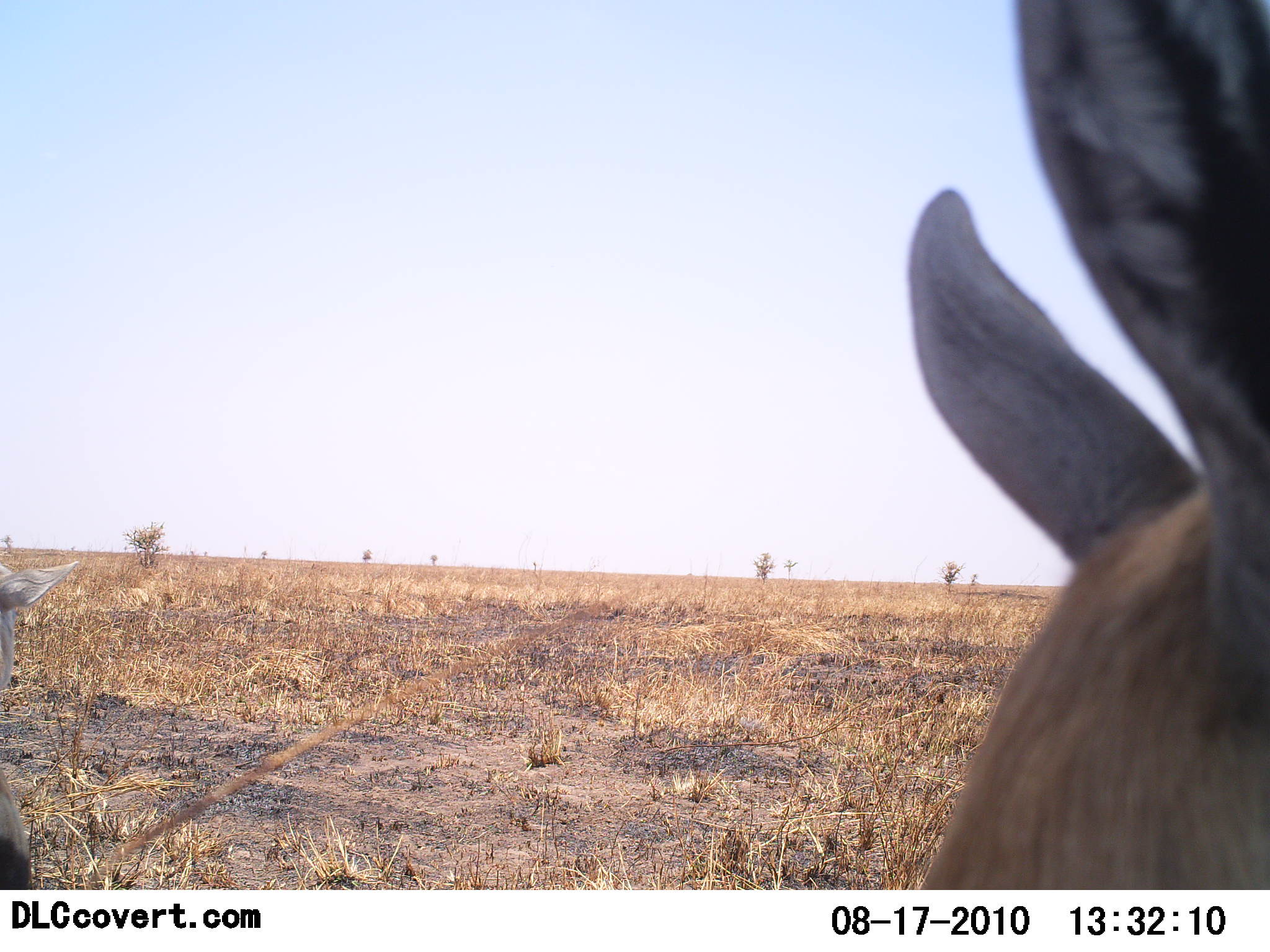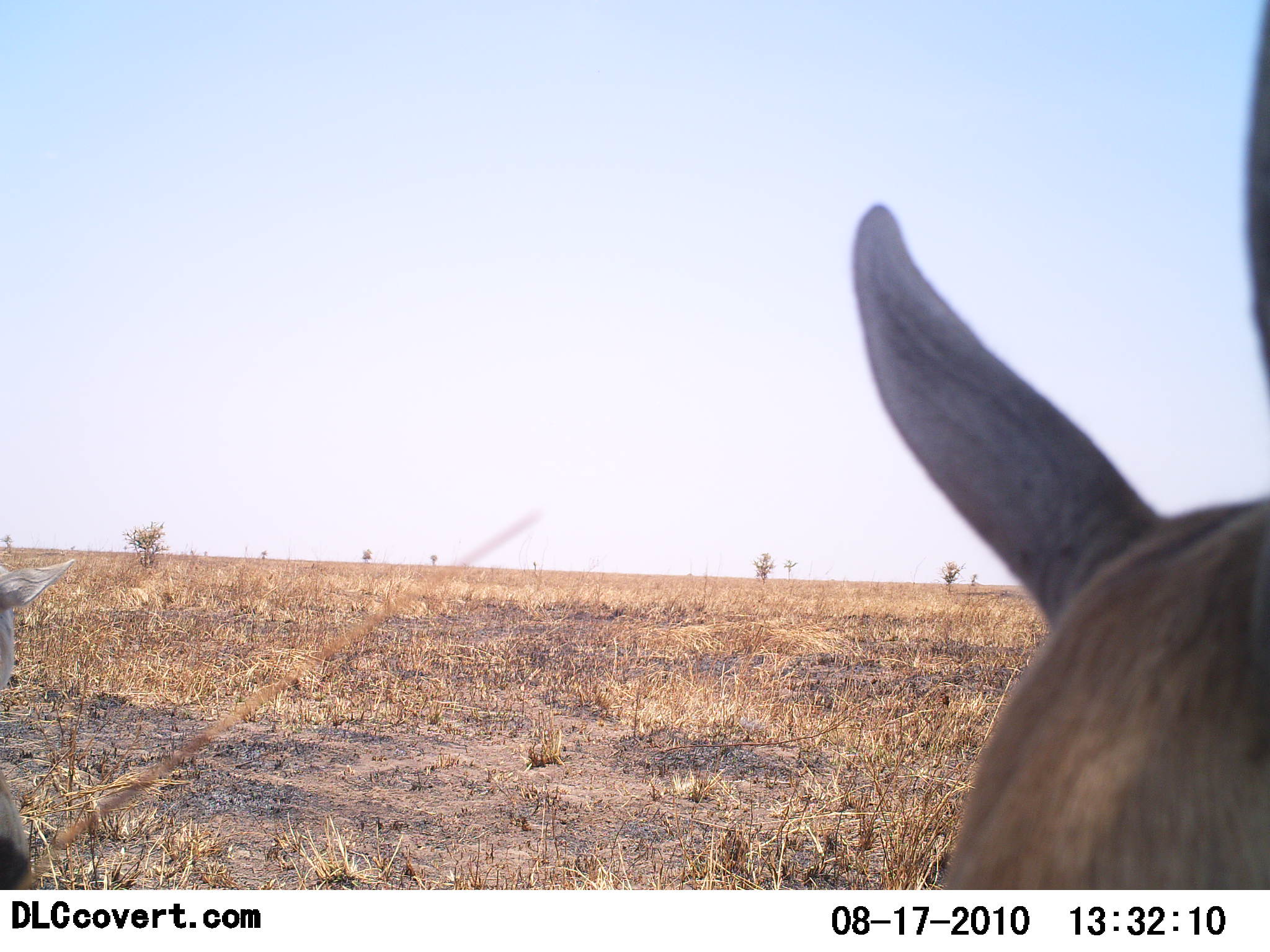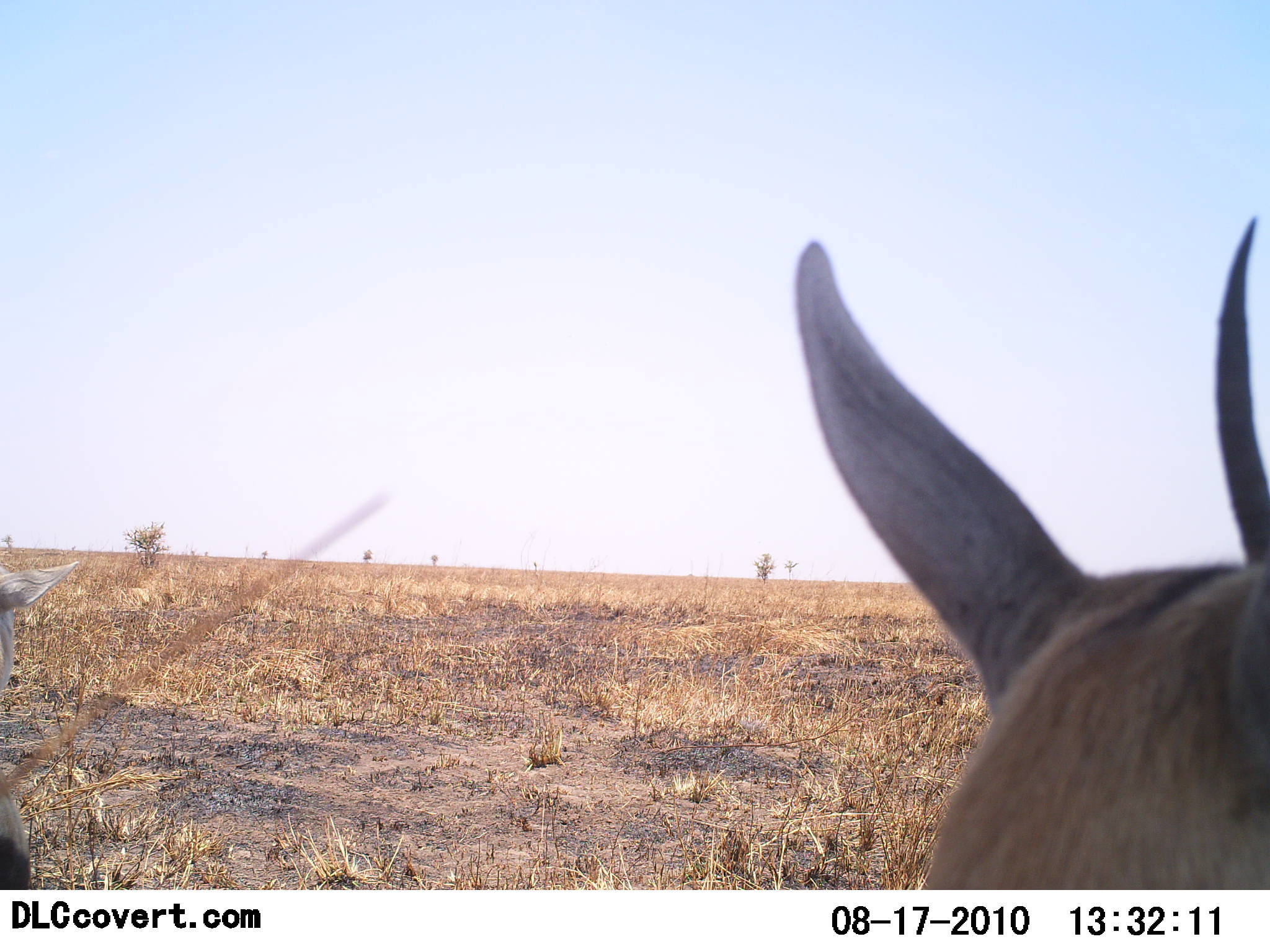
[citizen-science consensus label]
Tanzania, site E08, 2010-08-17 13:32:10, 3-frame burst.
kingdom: Animalia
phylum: Chordata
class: Mammalia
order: Artiodactyla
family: Bovidae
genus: Eudorcas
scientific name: Eudorcas thomsonii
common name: thomson's gazelle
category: gazellethomsons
Gazellethomsons (thomson's gazelle) (Eudorcas thomsonii), count 2. Behavior (volunteer vote fractions): standing 88%, resting 0%, moving 0%, interacting 12%. Young present (vote fraction): 0%. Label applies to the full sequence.